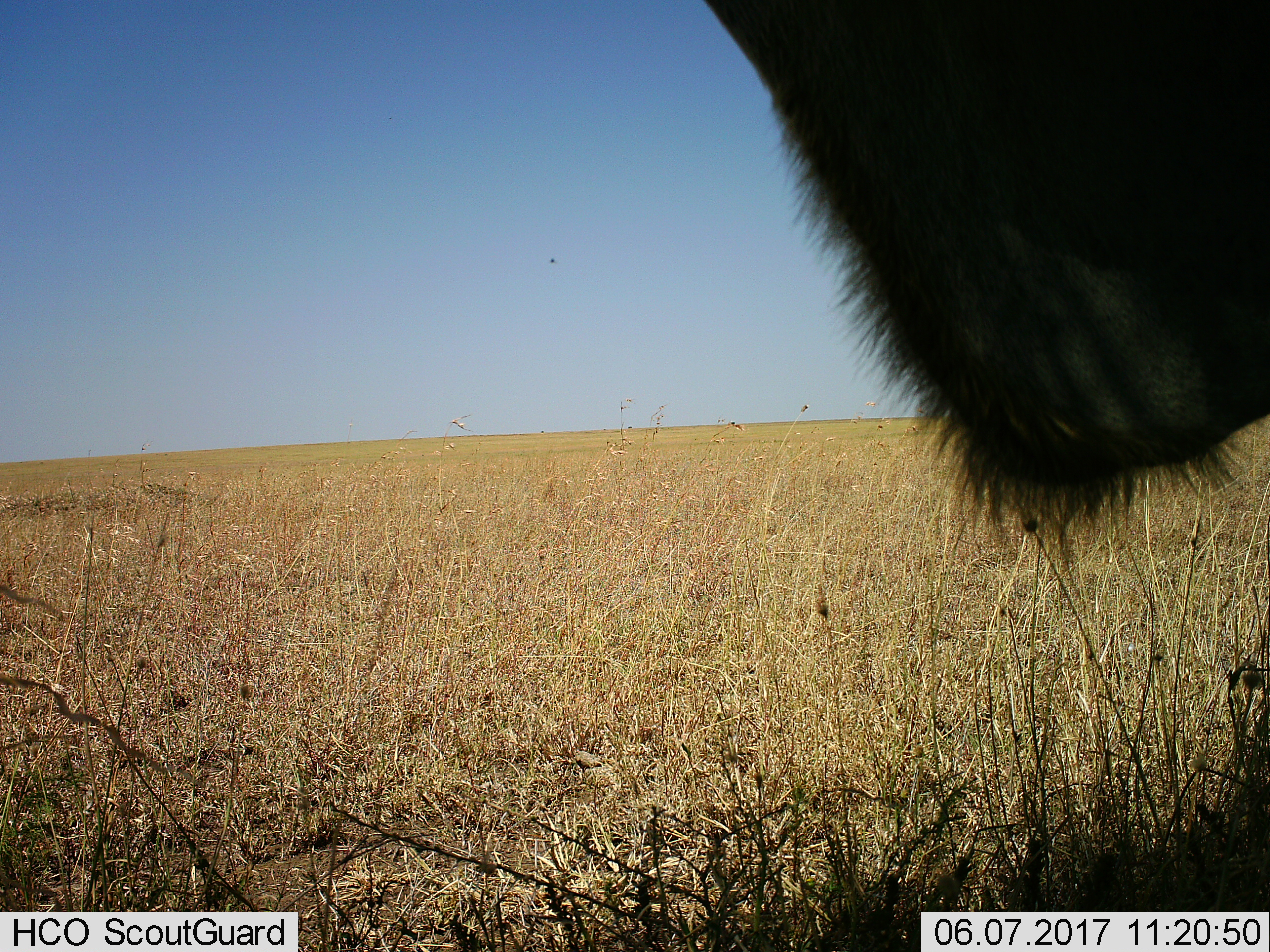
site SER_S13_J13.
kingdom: Animalia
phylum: Chordata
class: Mammalia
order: Artiodactyla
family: Bovidae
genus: Connochaetes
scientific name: Connochaetes taurinus taurinus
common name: blue wildebeest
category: wildebeestblue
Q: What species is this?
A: Wildebeestblue (blue wildebeest) (Connochaetes taurinus taurinus).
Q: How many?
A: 1.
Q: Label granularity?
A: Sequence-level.